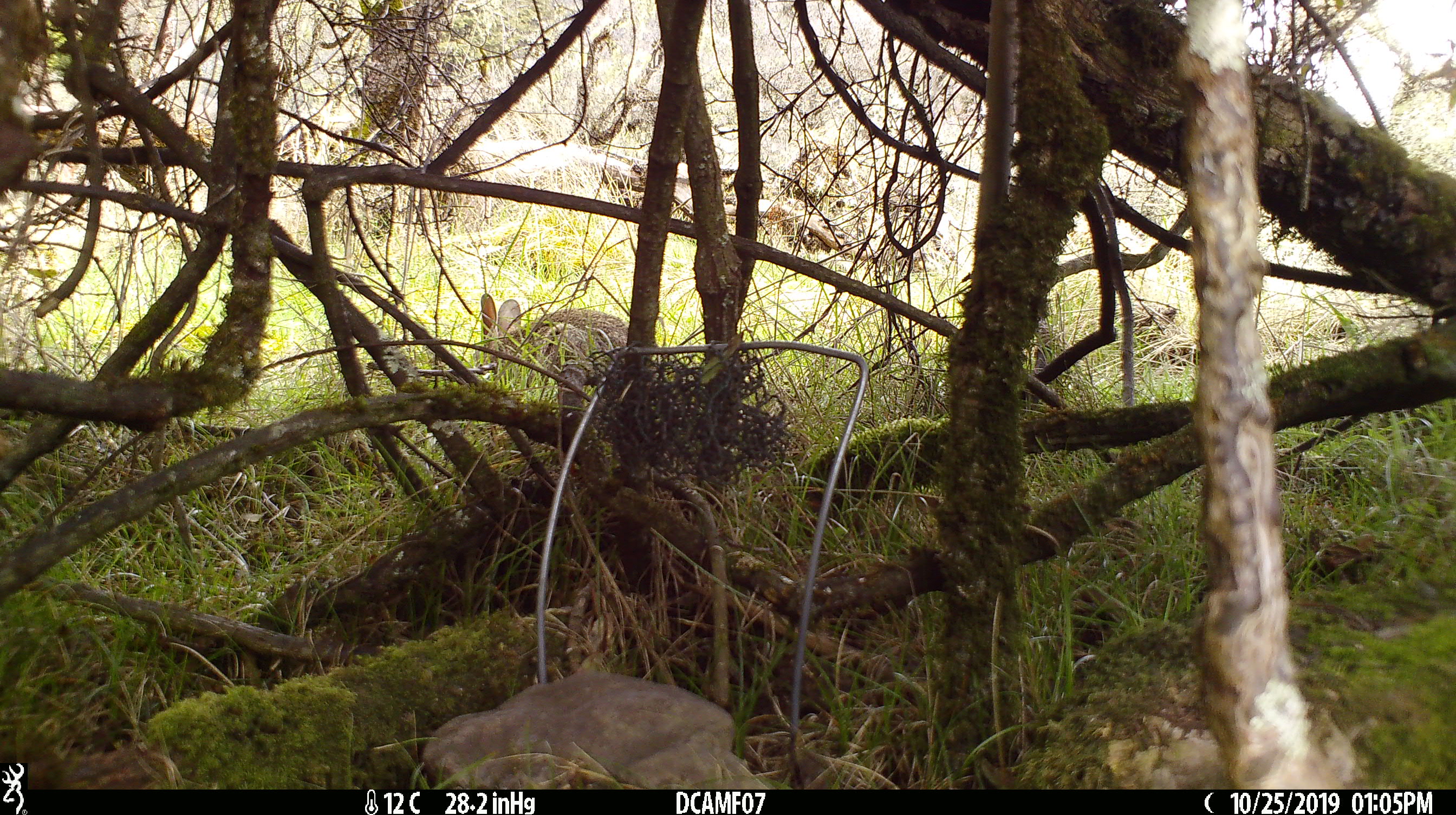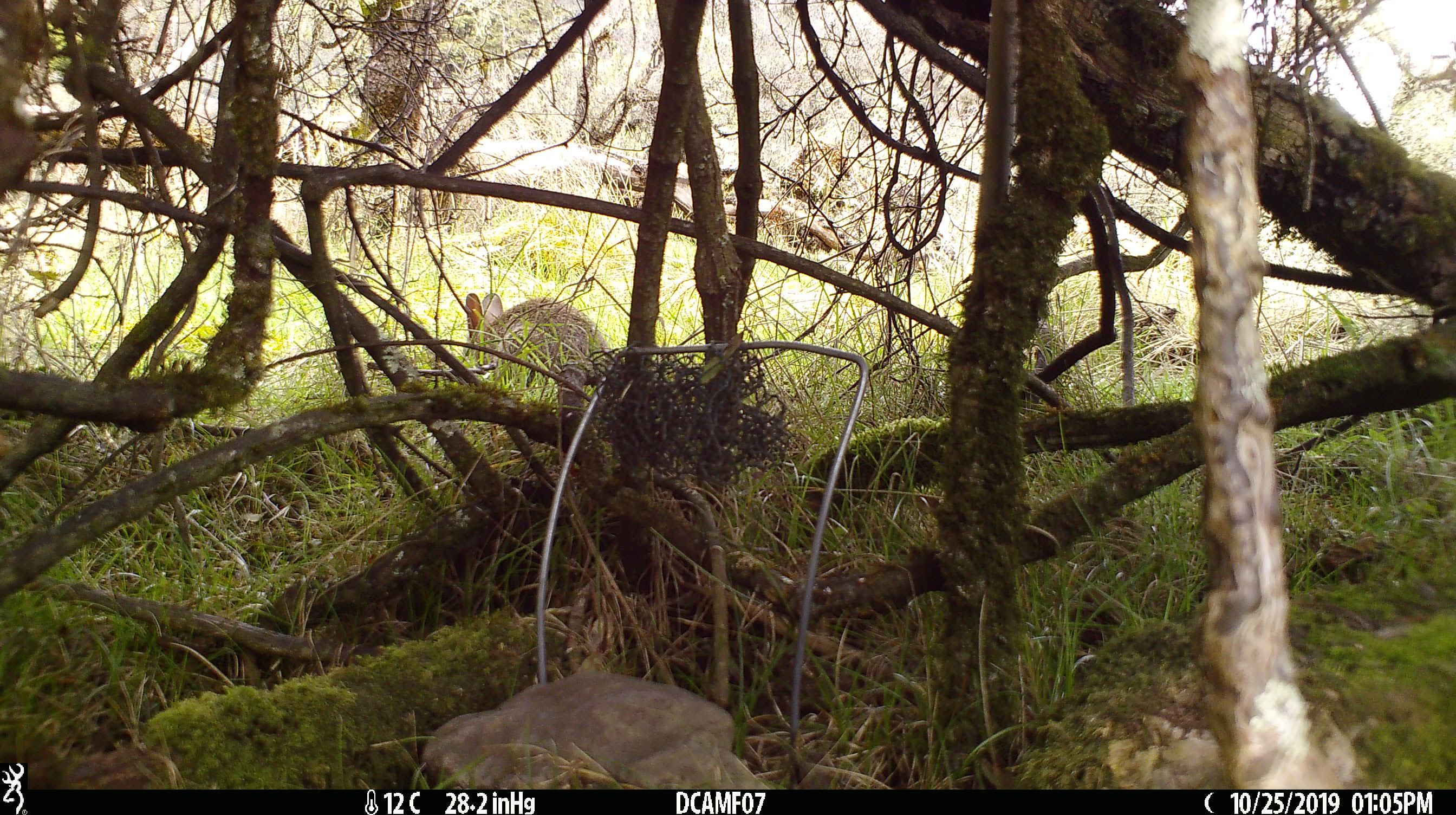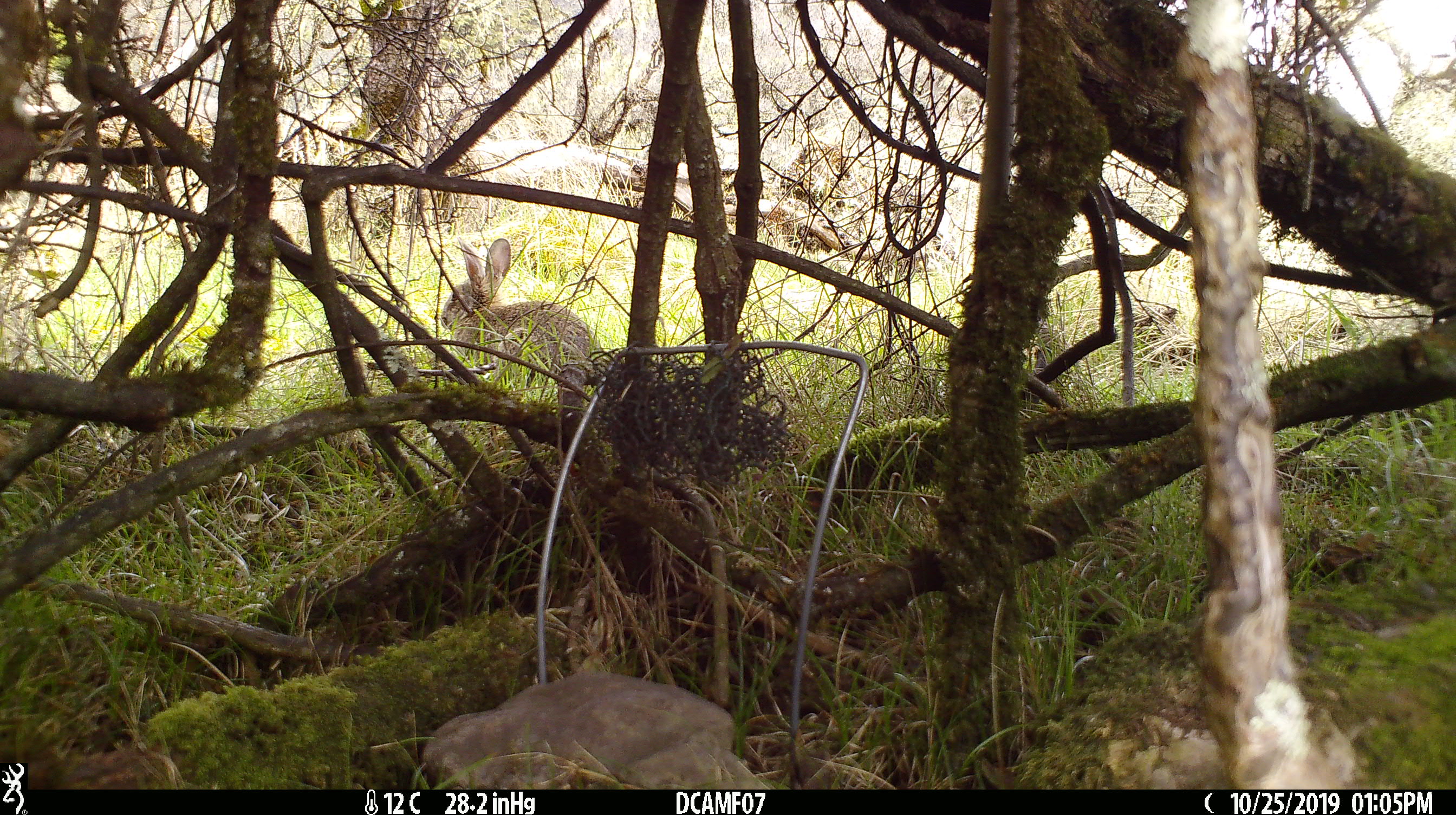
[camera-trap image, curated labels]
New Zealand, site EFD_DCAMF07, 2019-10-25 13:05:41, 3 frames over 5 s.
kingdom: Animalia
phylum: Chordata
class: Mammalia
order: Lagomorpha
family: Leporidae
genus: Oryctolagus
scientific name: Oryctolagus cuniculus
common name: european rabbit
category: rabbit